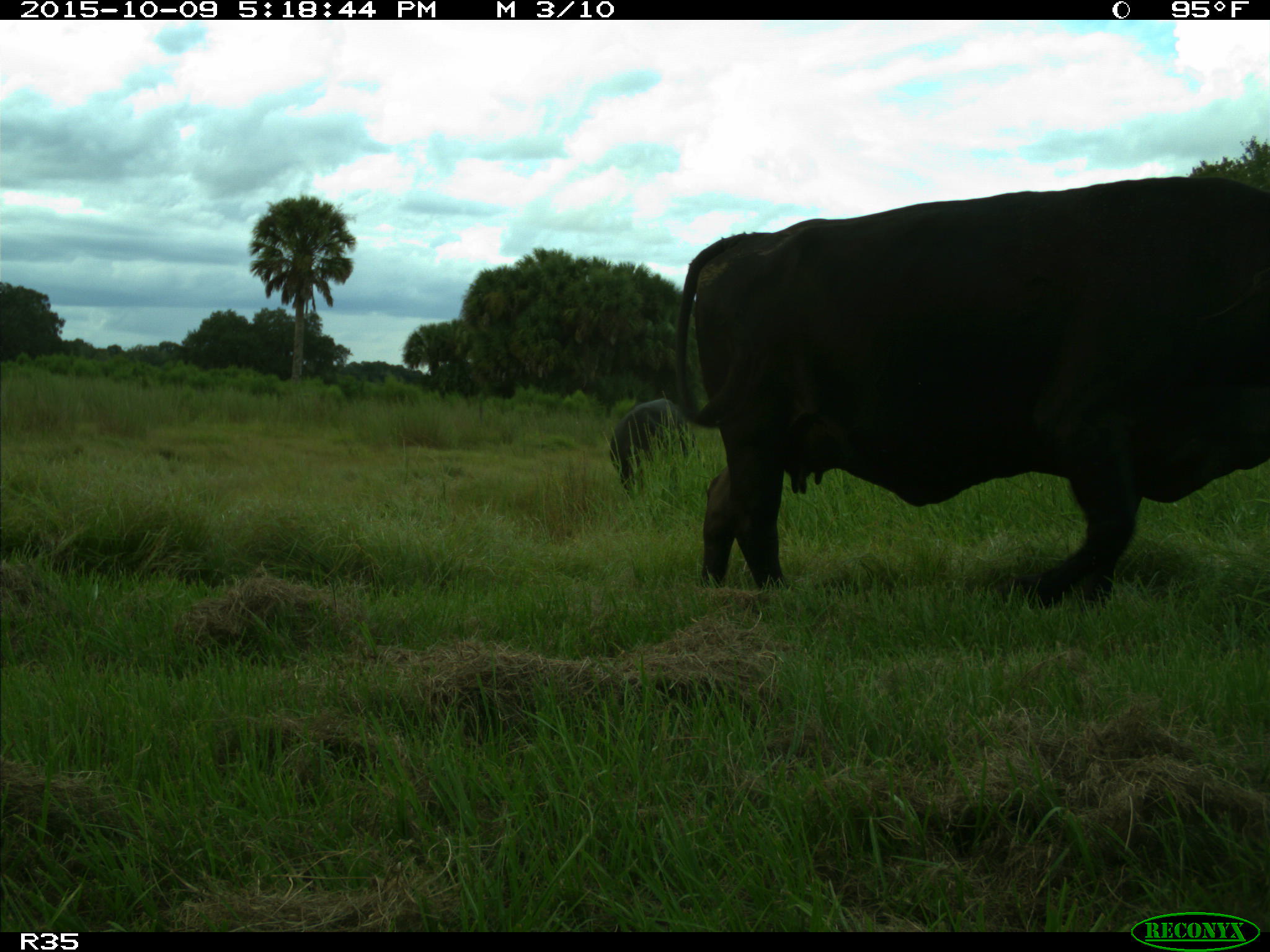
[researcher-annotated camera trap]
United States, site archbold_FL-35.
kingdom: Animalia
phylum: Chordata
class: Mammalia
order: Artiodactyla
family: Bovidae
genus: Bos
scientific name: Bos taurus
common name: domestic cow